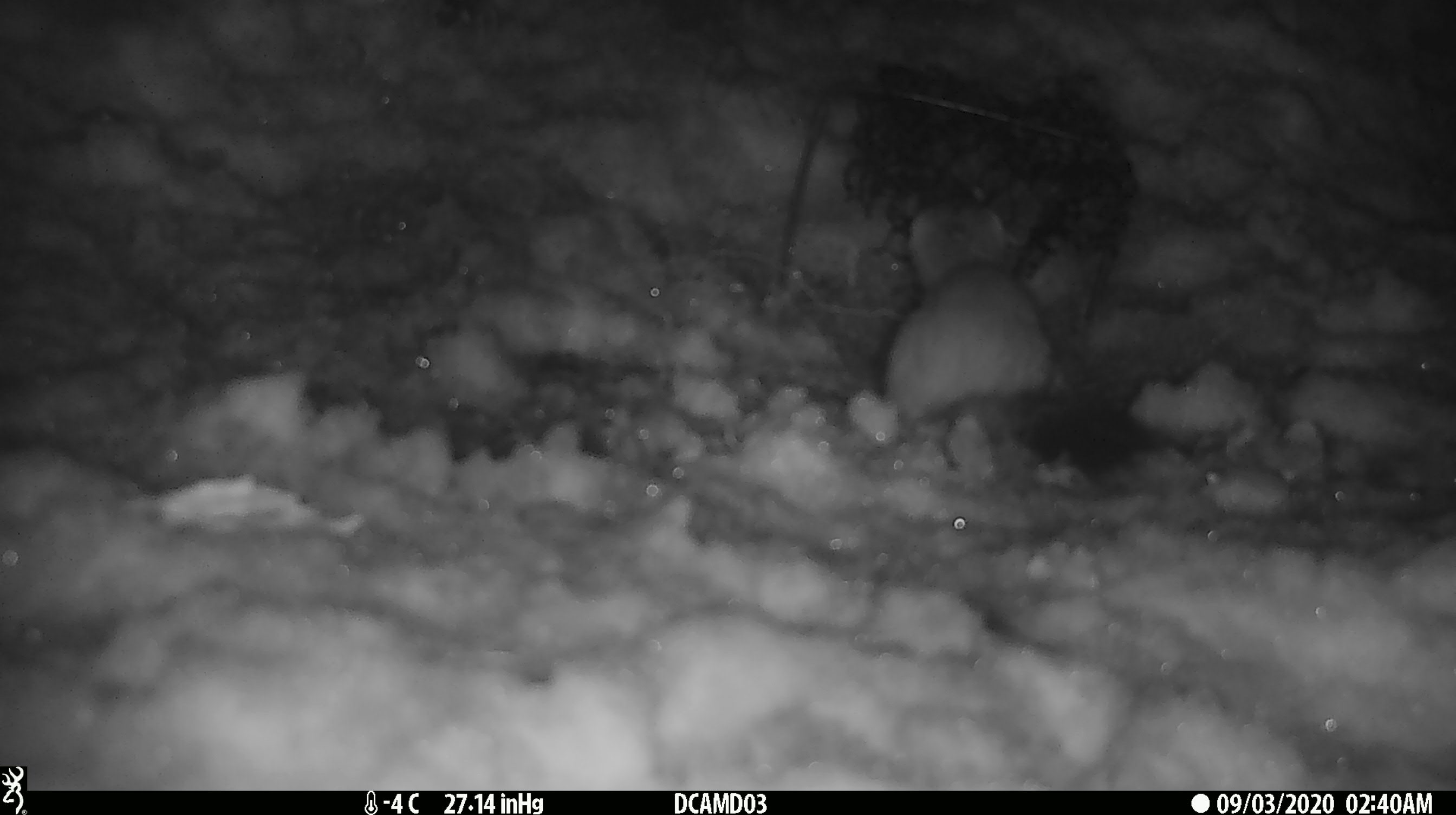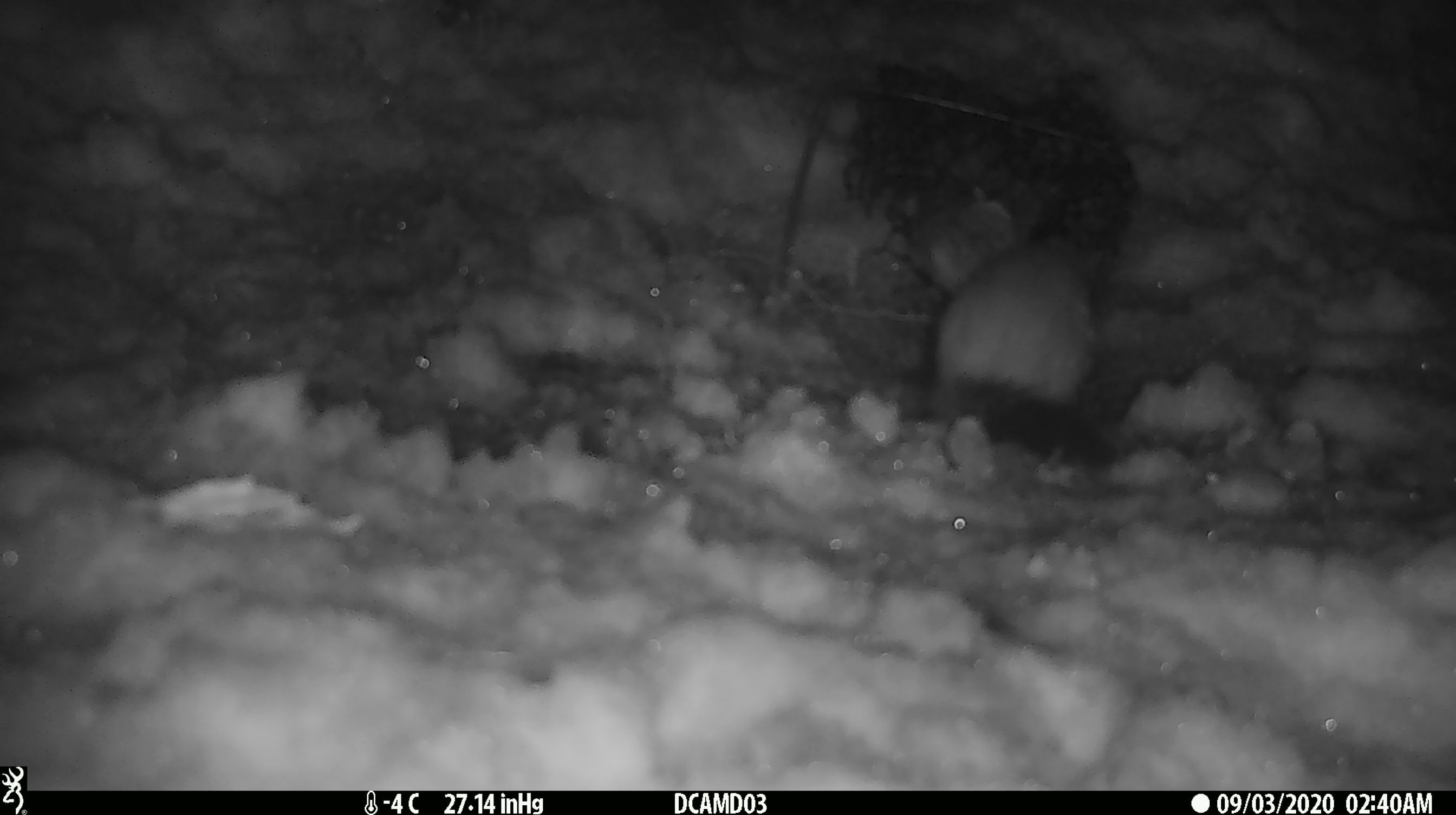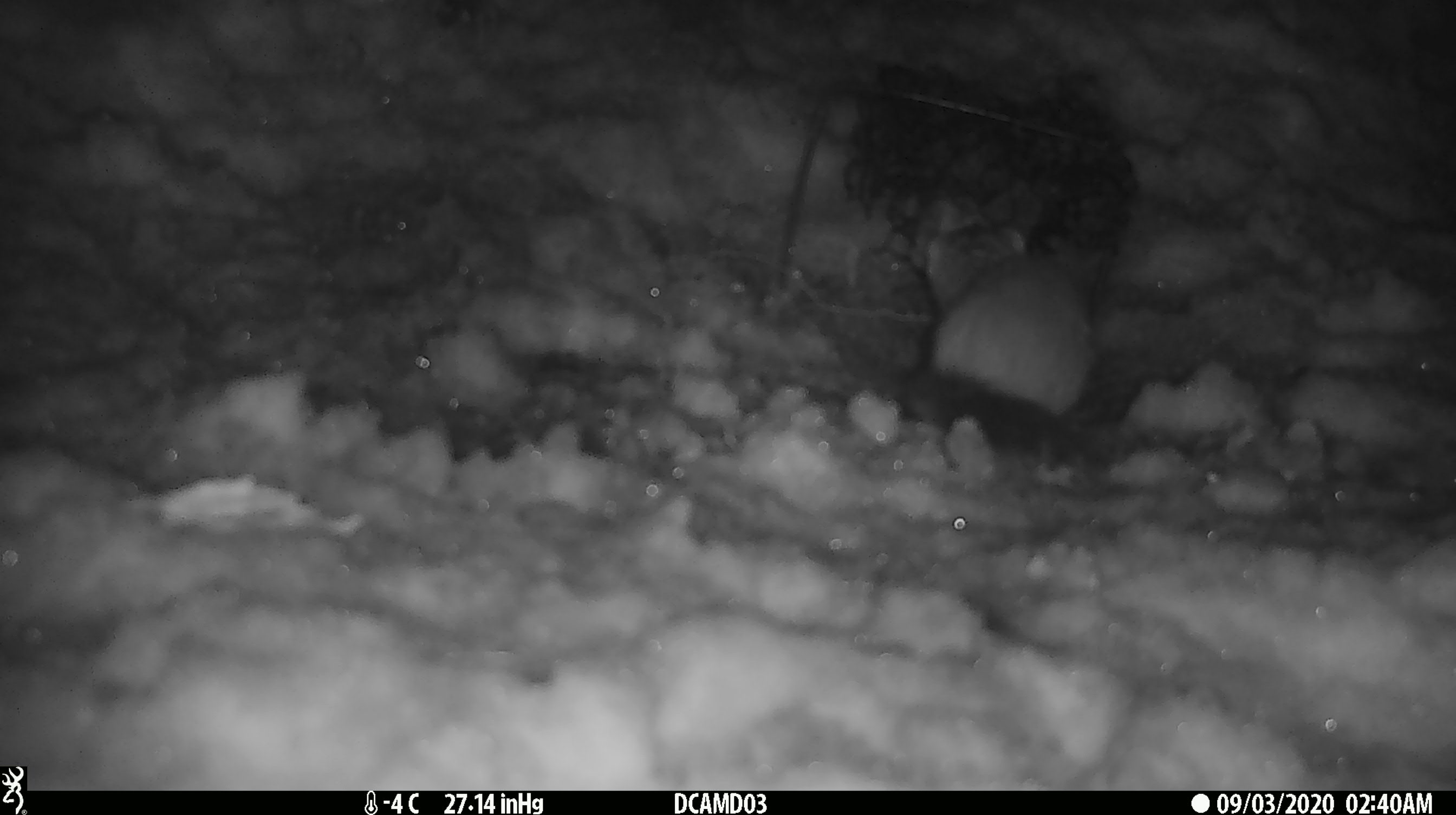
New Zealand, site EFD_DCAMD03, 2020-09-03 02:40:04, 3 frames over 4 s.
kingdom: Animalia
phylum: Chordata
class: Mammalia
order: Carnivora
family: Mustelidae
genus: Mustela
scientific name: Mustela erminea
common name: stoat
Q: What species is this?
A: Stoat (Mustela erminea).